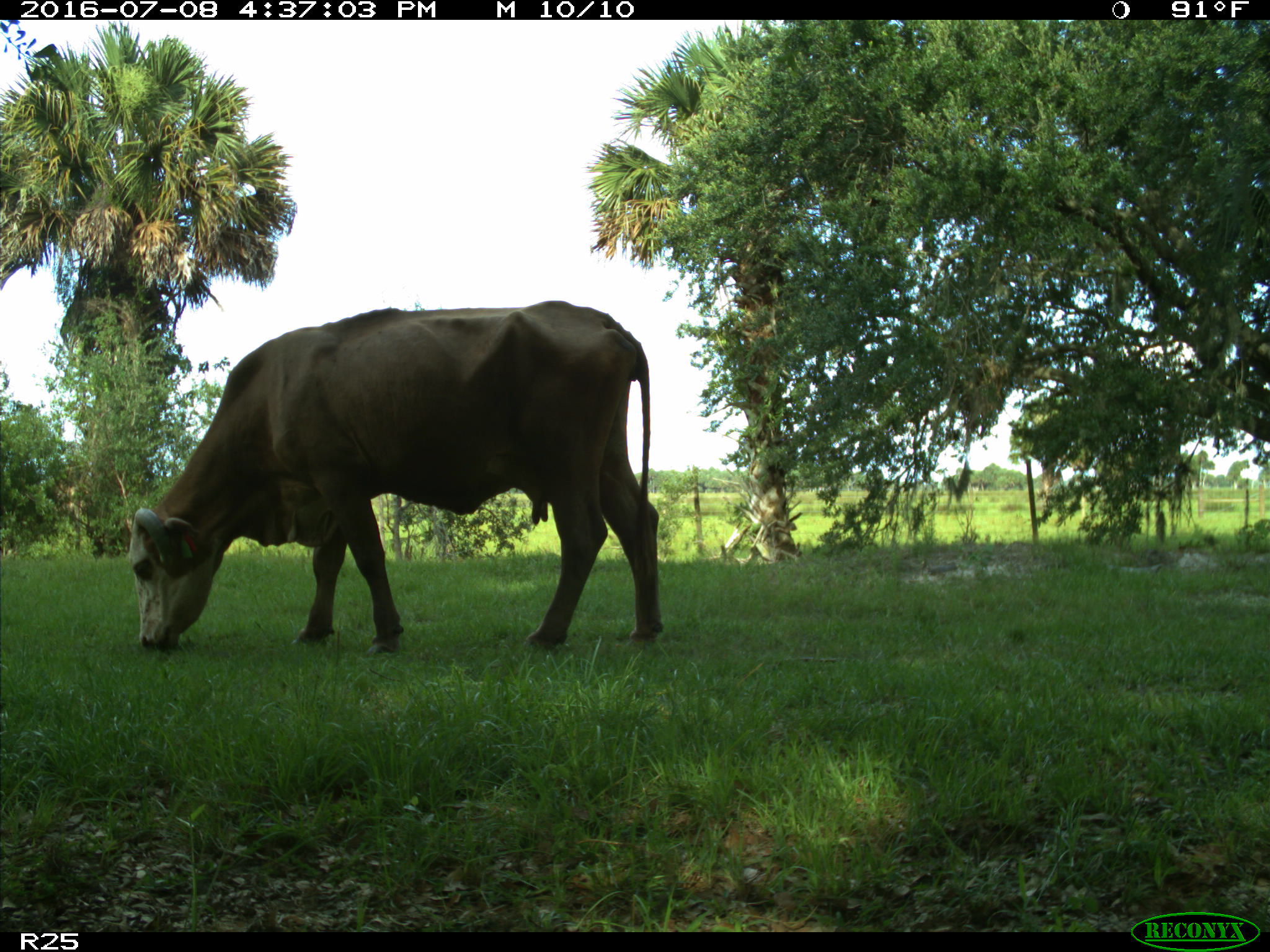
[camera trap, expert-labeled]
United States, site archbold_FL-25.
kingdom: Animalia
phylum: Chordata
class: Mammalia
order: Artiodactyla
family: Bovidae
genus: Bos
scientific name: Bos taurus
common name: domestic cow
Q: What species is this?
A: Bos taurus (domestic cow).